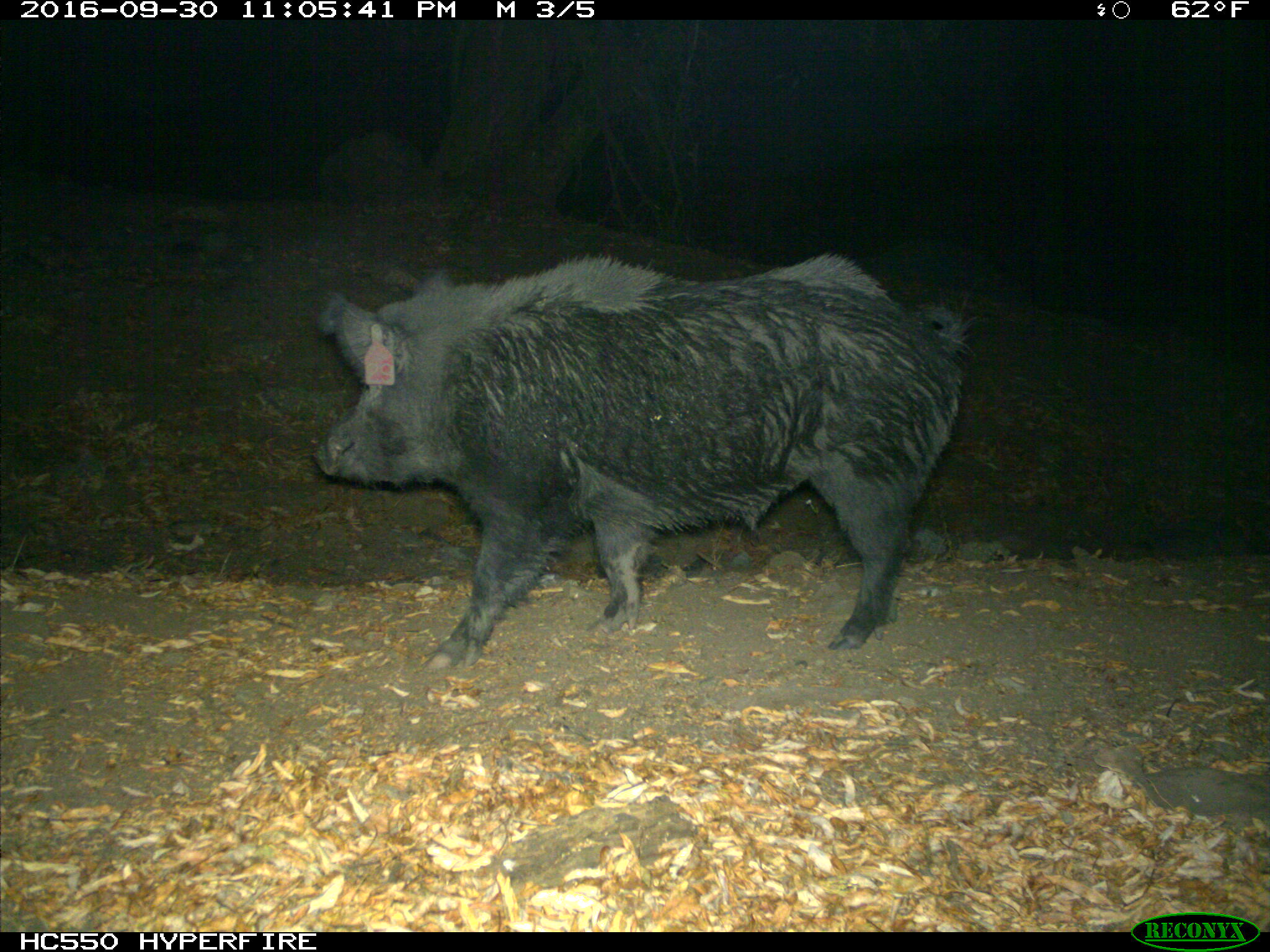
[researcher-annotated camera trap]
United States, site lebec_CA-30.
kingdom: Animalia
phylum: Chordata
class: Mammalia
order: Artiodactyla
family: Suidae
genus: Sus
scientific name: Sus scrofa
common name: wild boar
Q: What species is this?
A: Sus scrofa (wild boar).